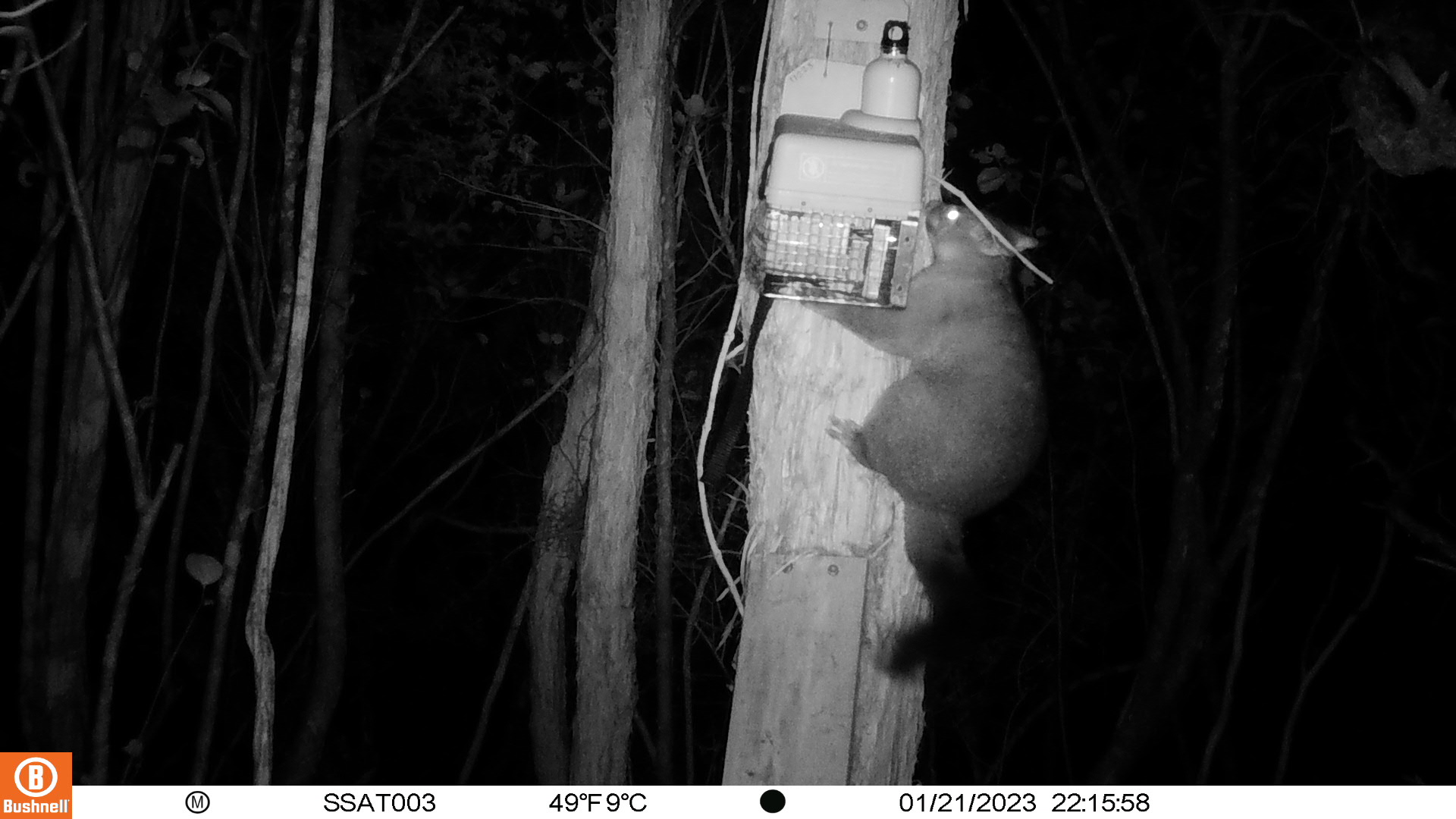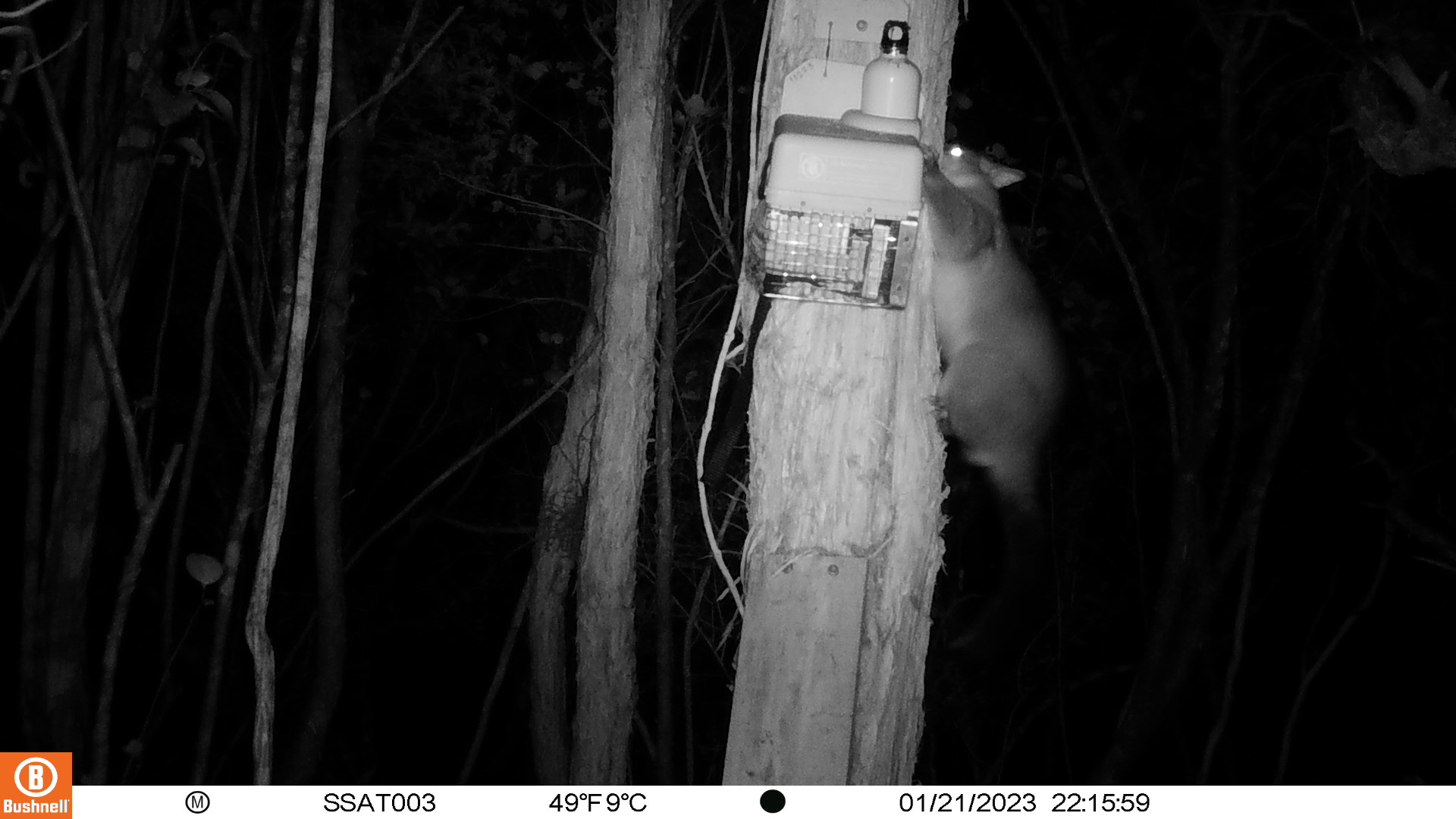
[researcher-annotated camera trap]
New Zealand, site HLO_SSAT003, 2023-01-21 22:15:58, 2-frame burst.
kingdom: Animalia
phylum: Chordata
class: Mammalia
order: Diprotodontia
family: Phalangeridae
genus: Trichosurus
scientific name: Trichosurus vulpecula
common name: common brushtail possum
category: possum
Possum (common brushtail possum) (Trichosurus vulpecula).